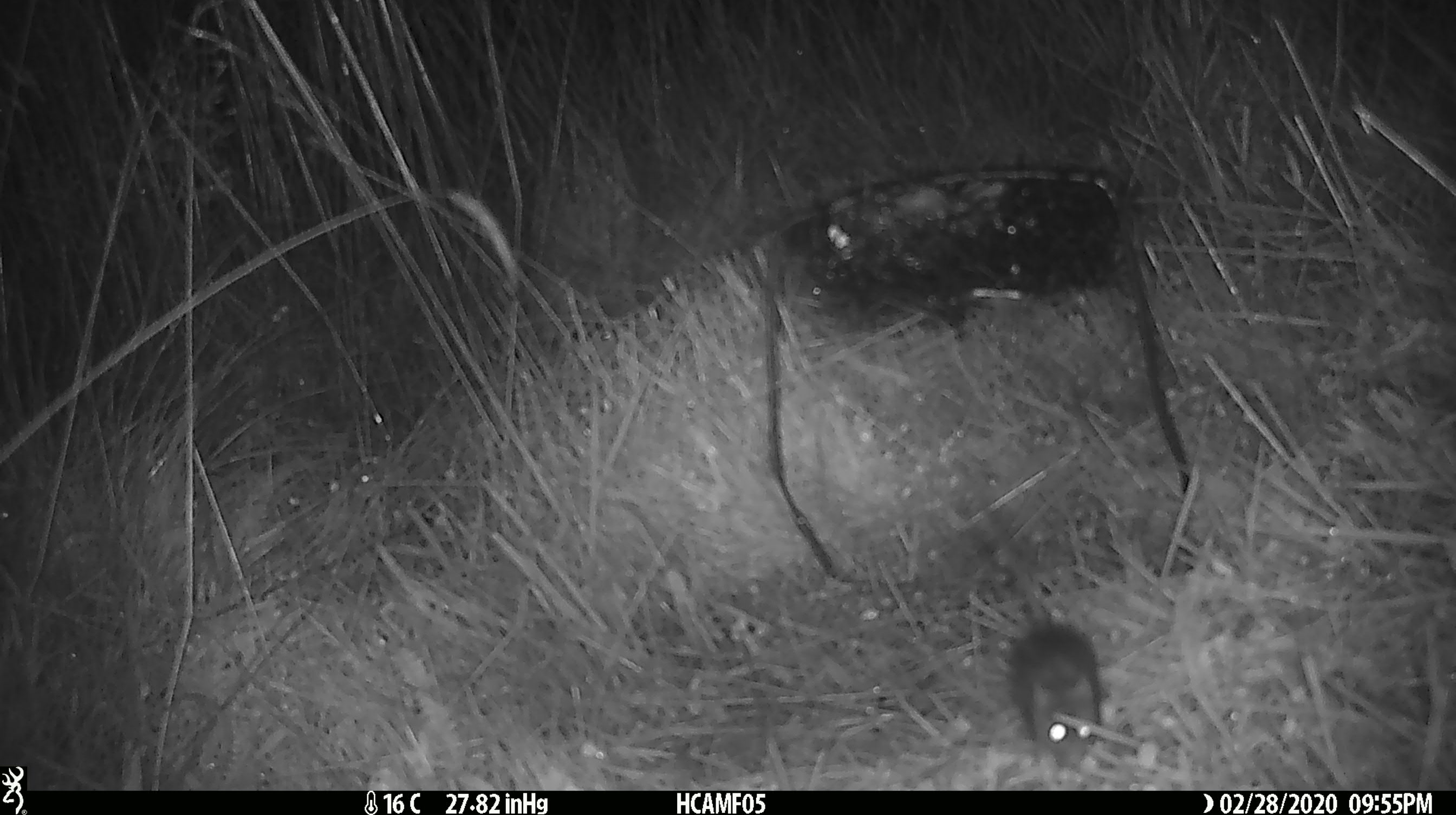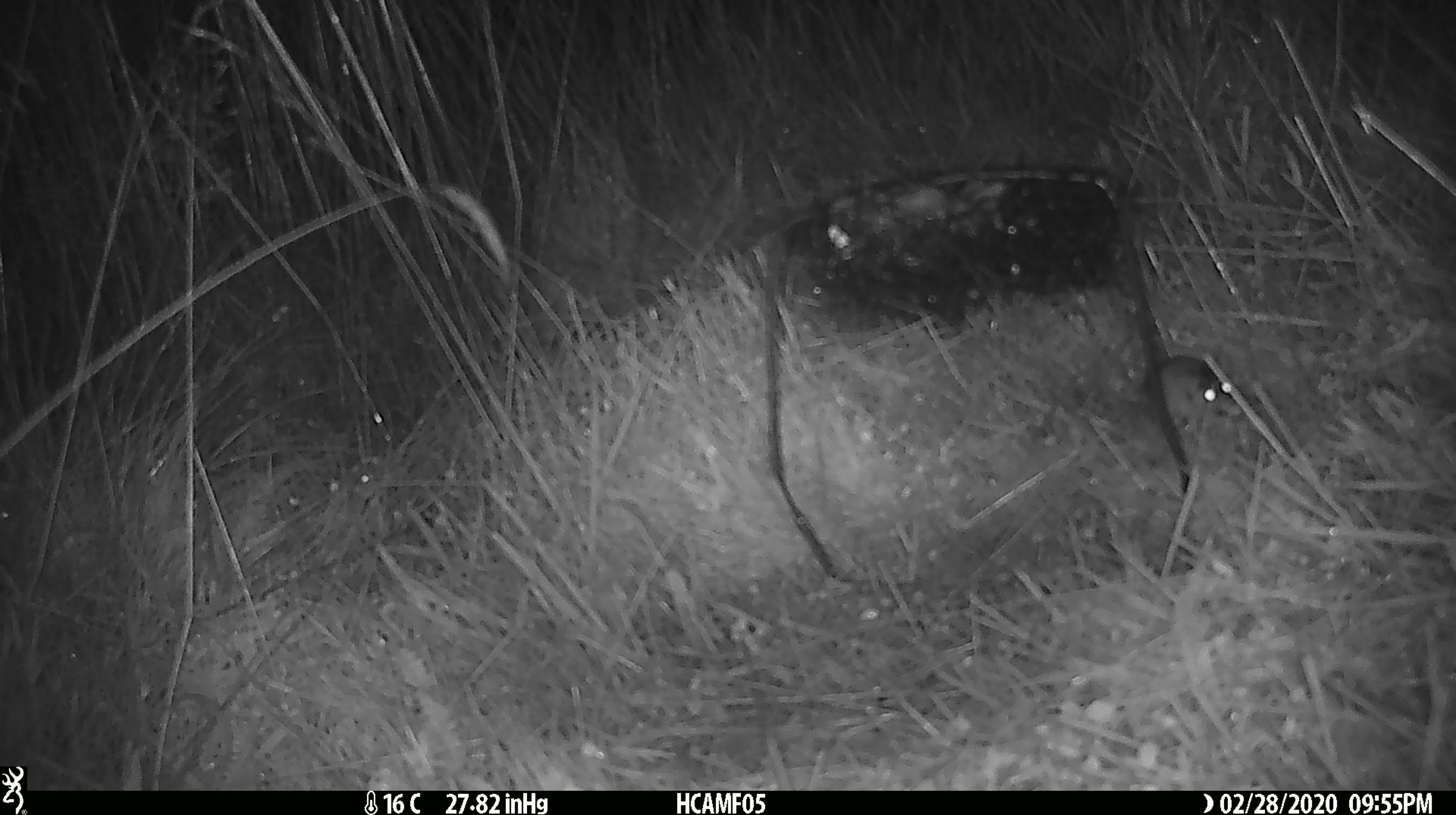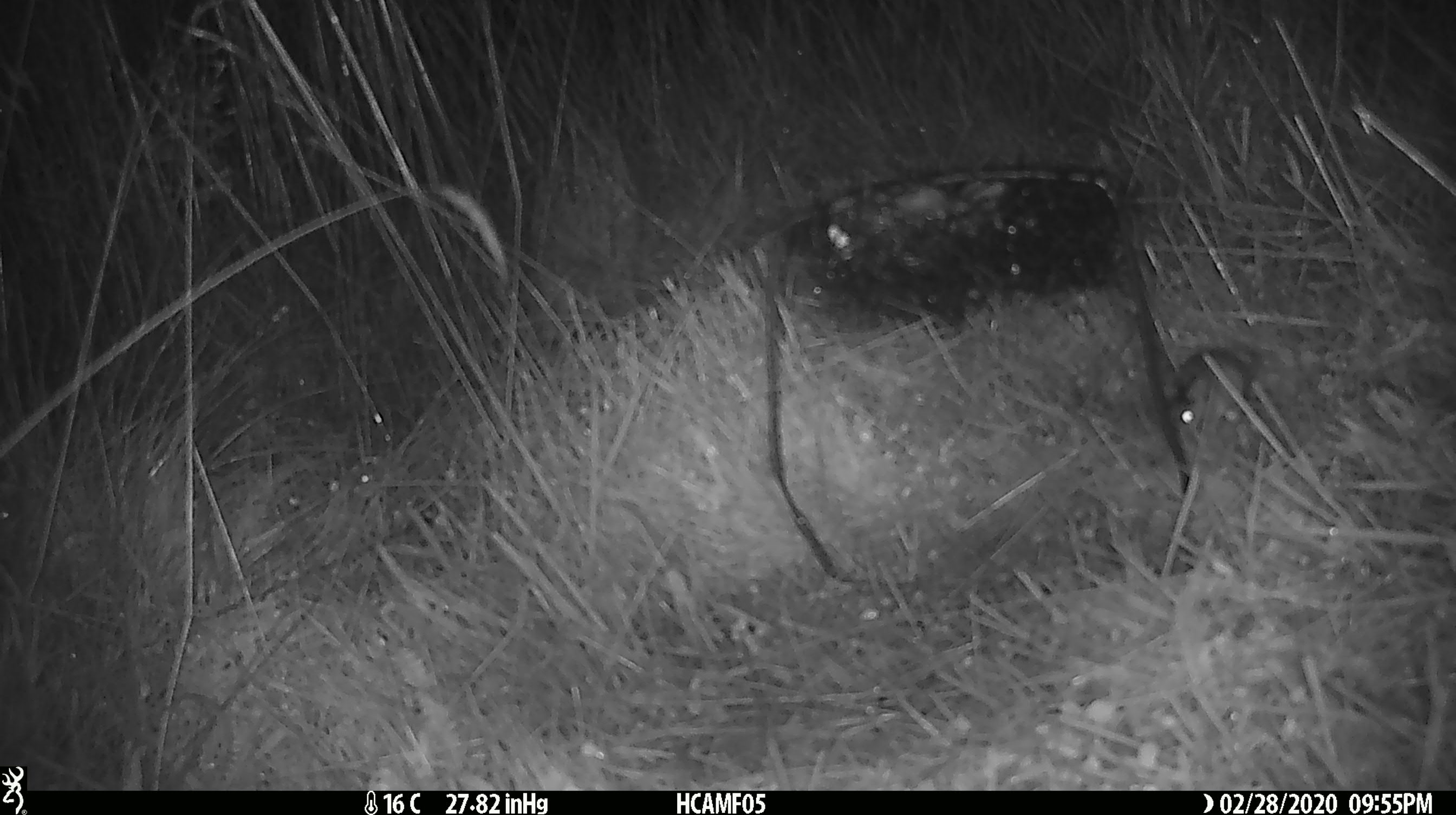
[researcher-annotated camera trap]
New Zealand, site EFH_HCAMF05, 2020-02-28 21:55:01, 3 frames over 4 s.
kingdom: Animalia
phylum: Chordata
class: Mammalia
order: Rodentia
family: Muridae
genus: Mus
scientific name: Mus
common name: mouse